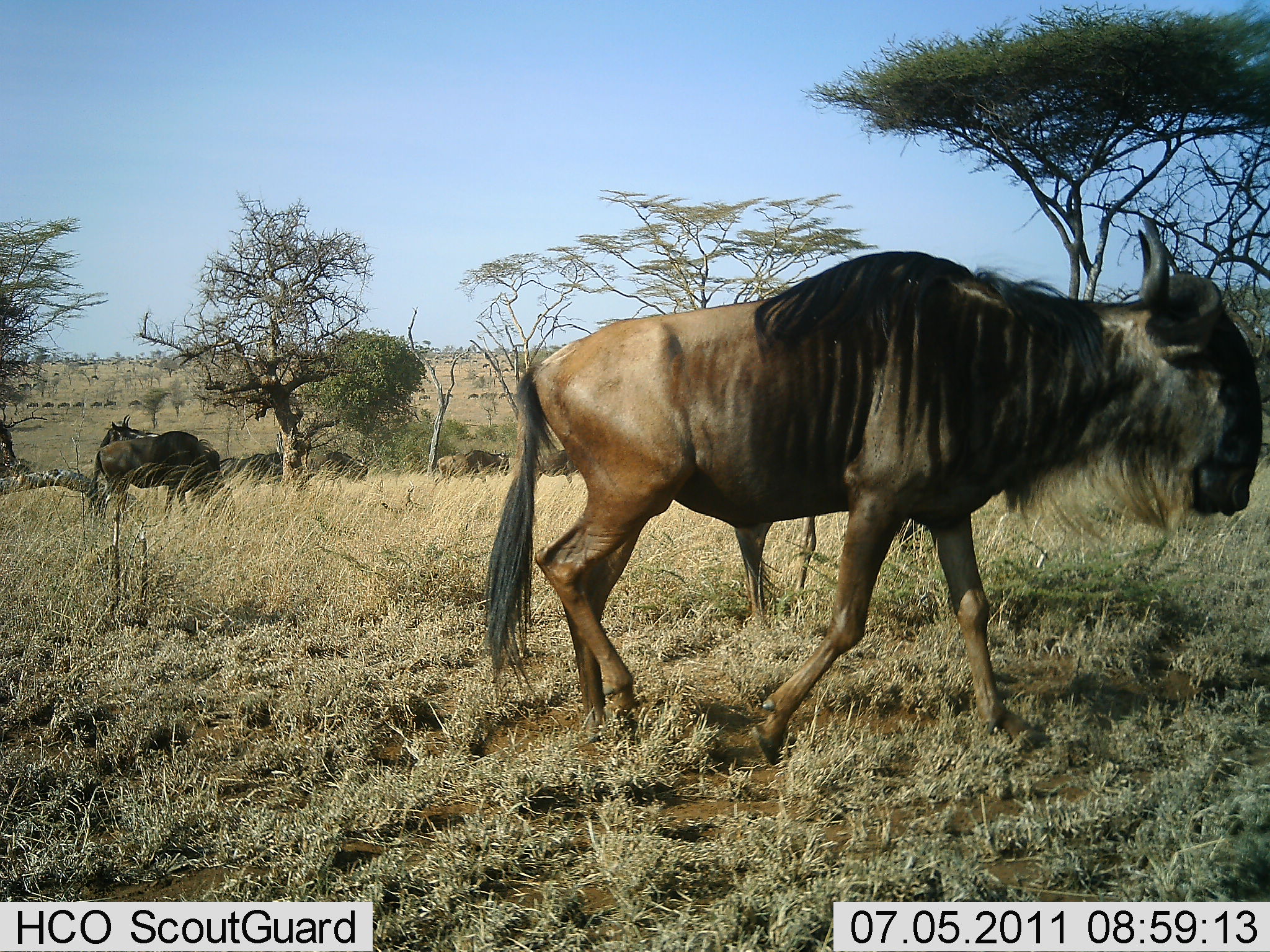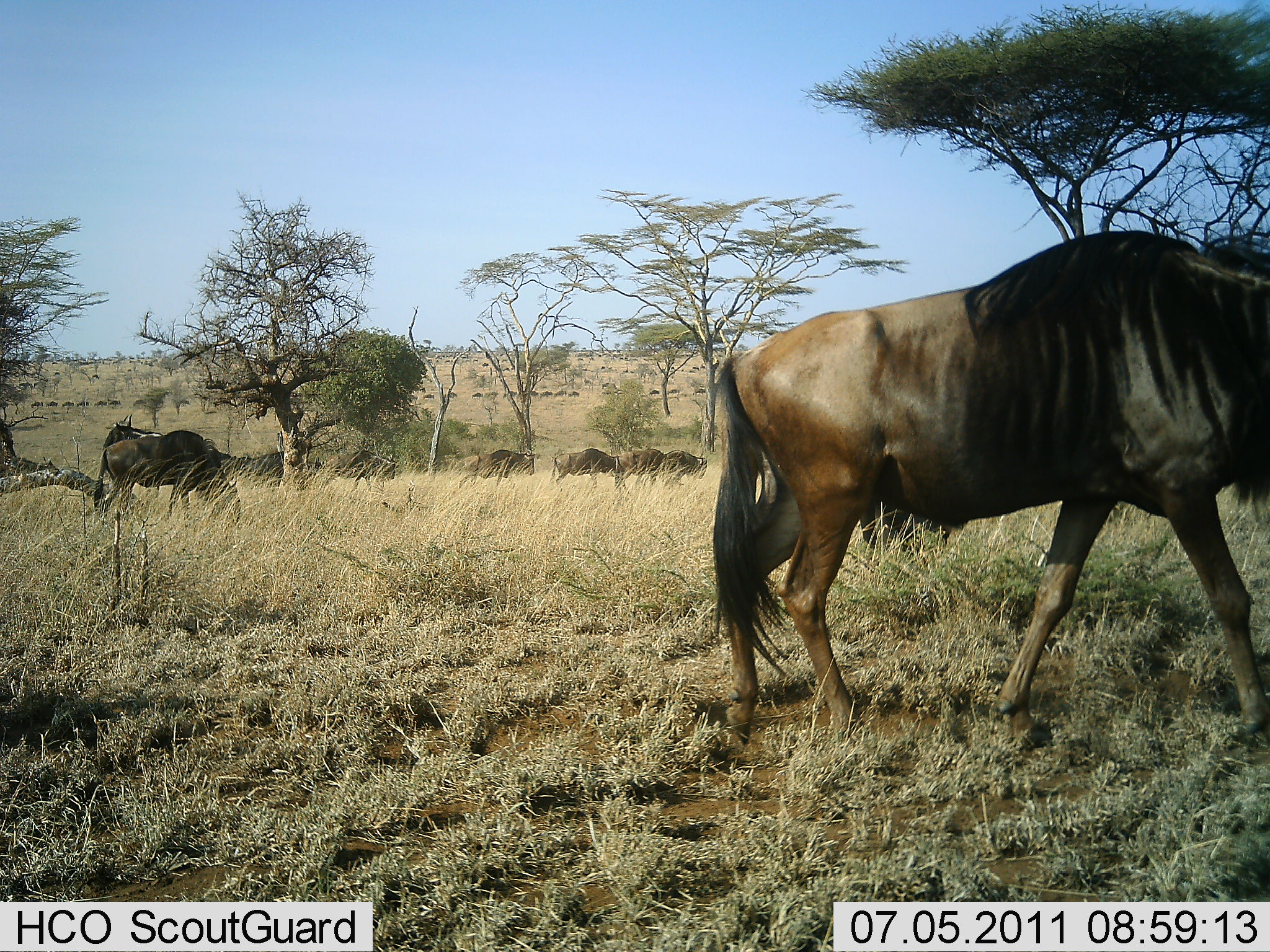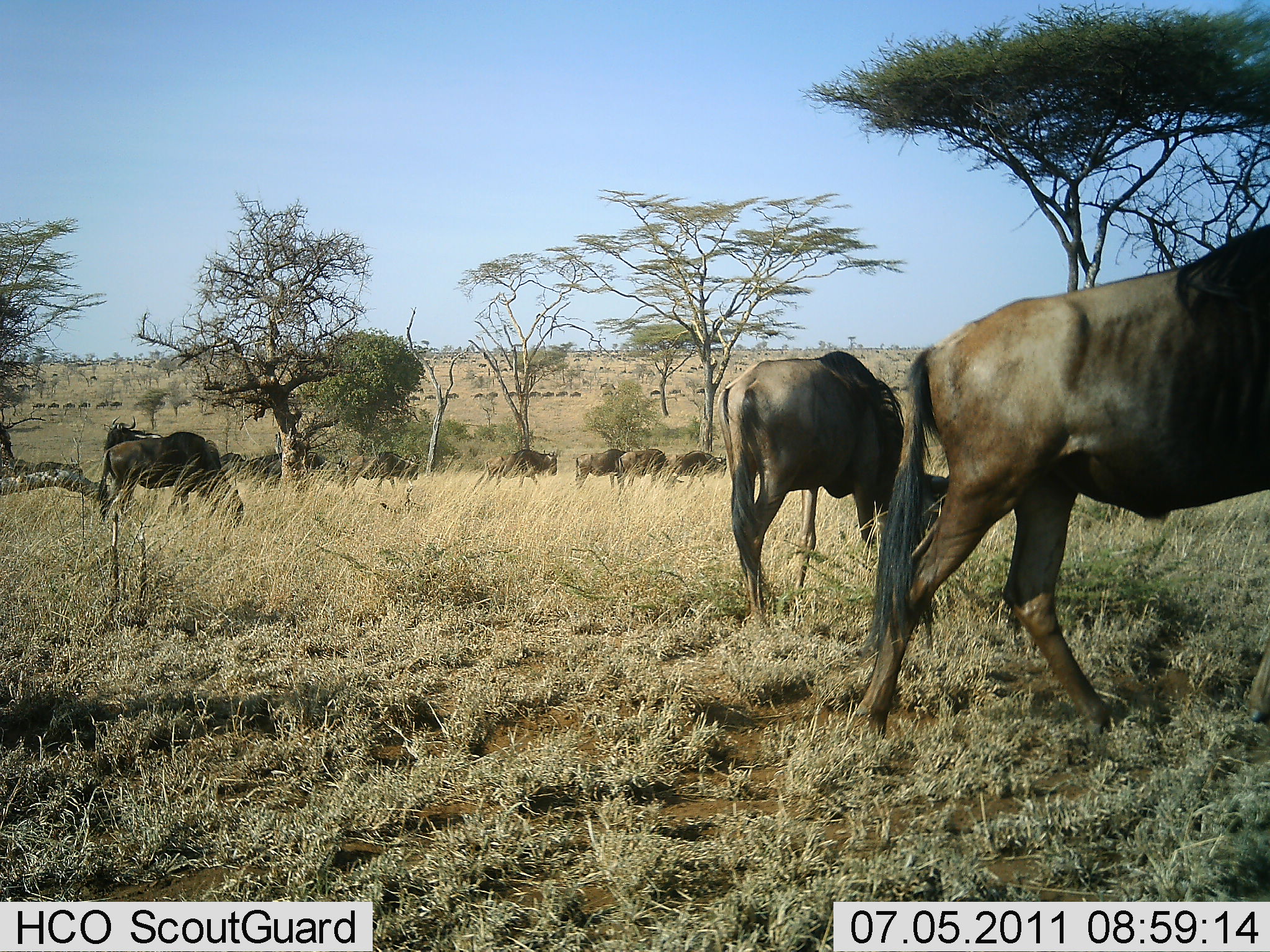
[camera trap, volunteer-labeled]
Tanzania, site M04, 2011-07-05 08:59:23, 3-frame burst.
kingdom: Animalia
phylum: Chordata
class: Mammalia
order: Artiodactyla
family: Bovidae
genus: Connochaetes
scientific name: Connochaetes taurinus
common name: blue wildebeest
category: wildebeest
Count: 11-50.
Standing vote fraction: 43%.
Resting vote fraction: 7%.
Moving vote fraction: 79%.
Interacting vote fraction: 7%.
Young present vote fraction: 0%.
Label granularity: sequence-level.